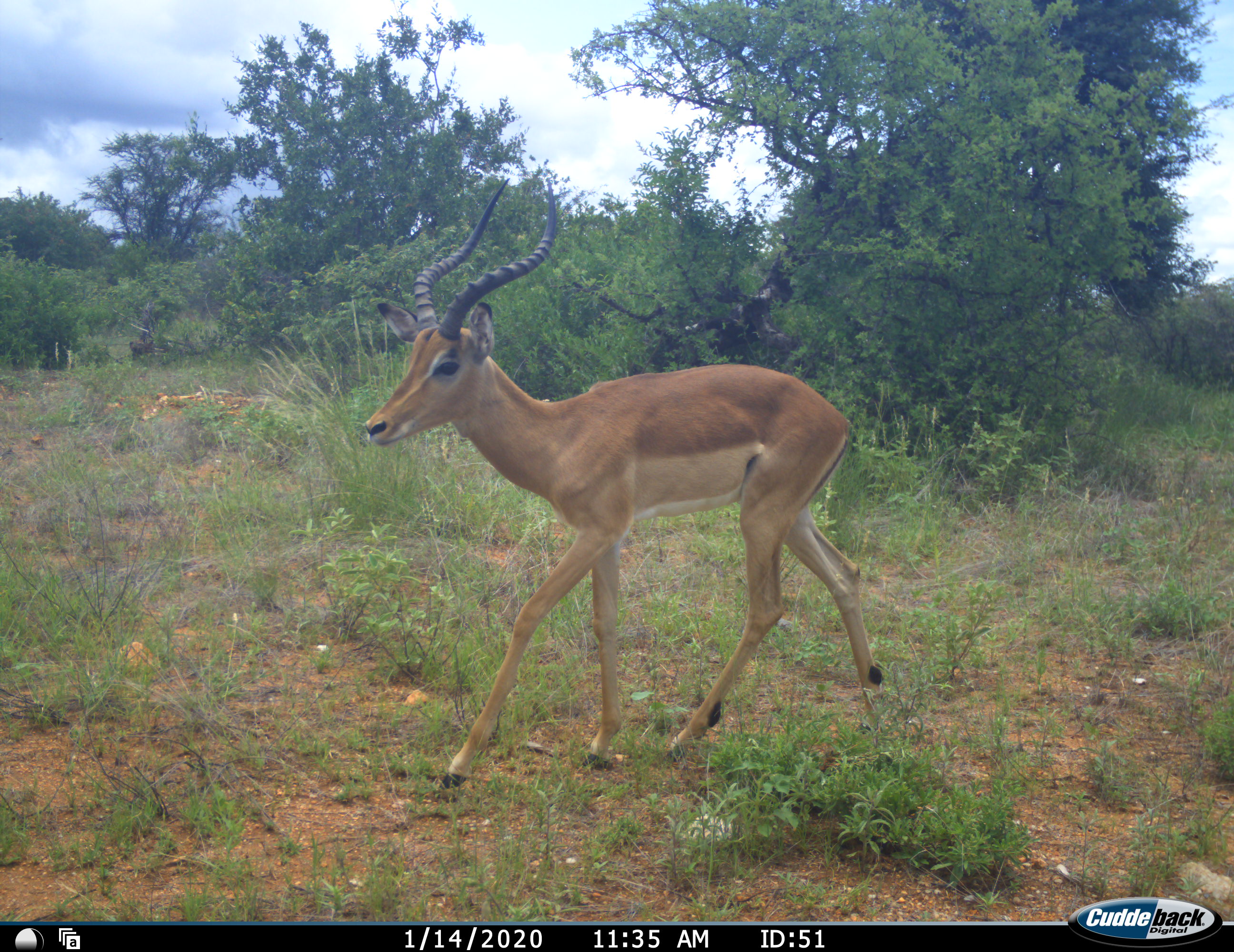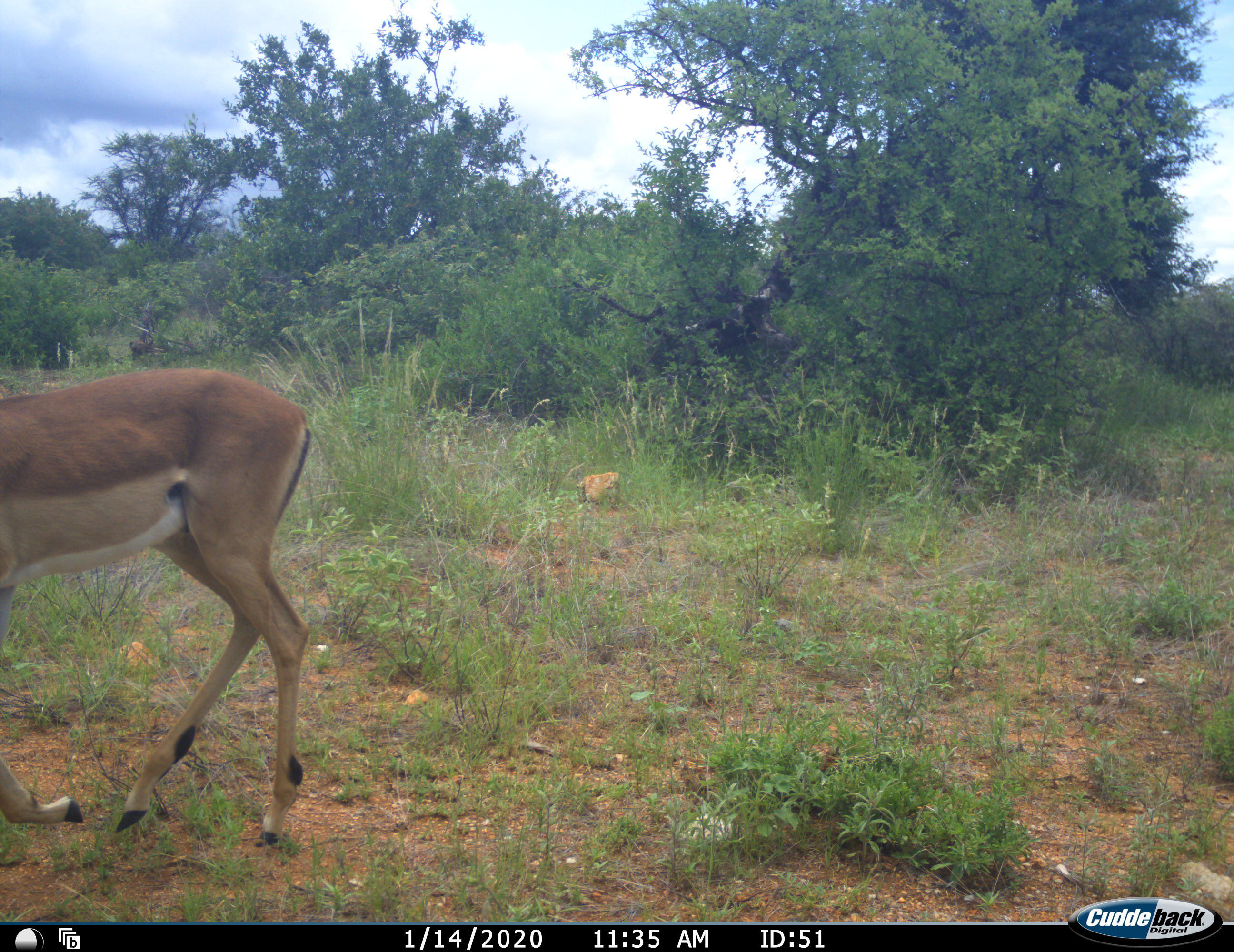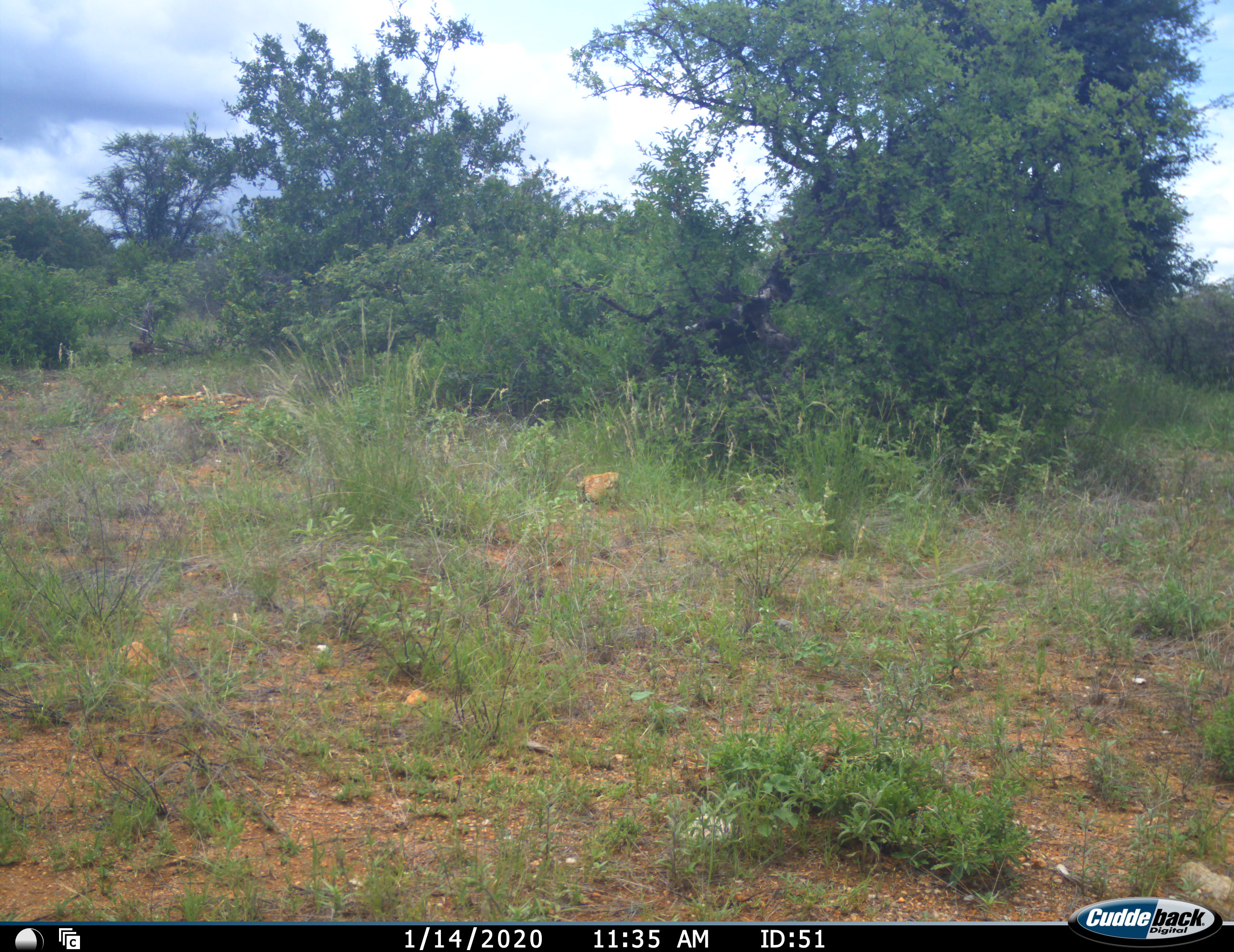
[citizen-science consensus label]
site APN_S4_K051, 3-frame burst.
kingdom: Animalia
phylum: Chordata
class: Mammalia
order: Artiodactyla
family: Bovidae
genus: Aepyceros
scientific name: Aepyceros melampus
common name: impala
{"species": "impala (Aepyceros melampus)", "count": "1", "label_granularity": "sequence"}